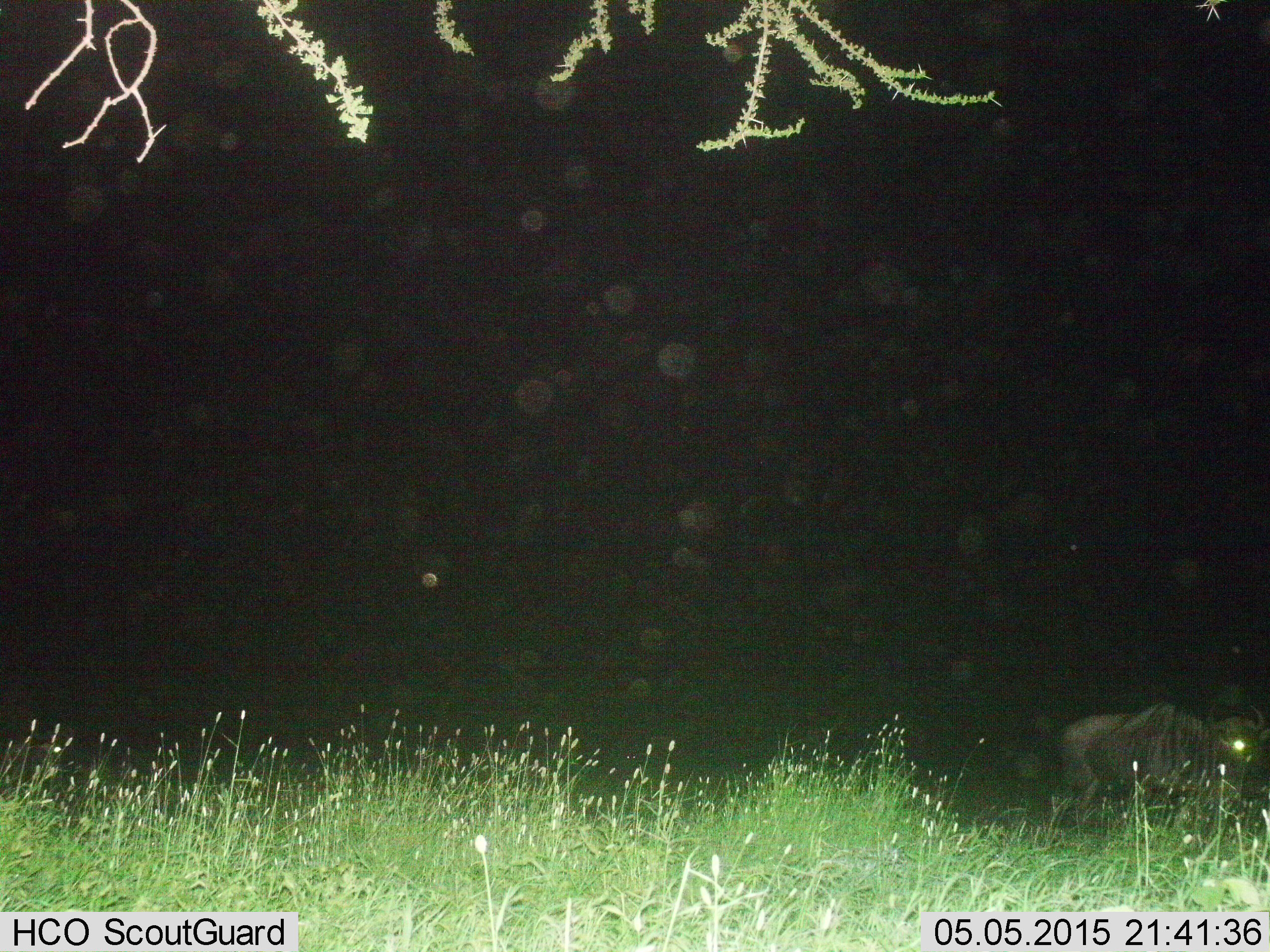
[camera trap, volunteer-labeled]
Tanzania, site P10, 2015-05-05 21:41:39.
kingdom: Animalia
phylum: Chordata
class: Mammalia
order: Artiodactyla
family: Bovidae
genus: Connochaetes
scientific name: Connochaetes taurinus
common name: blue wildebeest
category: wildebeest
Wildebeest (blue wildebeest) (Connochaetes taurinus), count 1. Behavior (volunteer vote fractions): standing 50%, resting 10%, moving 50%, interacting 0%. Young present (vote fraction): 0%. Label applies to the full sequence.